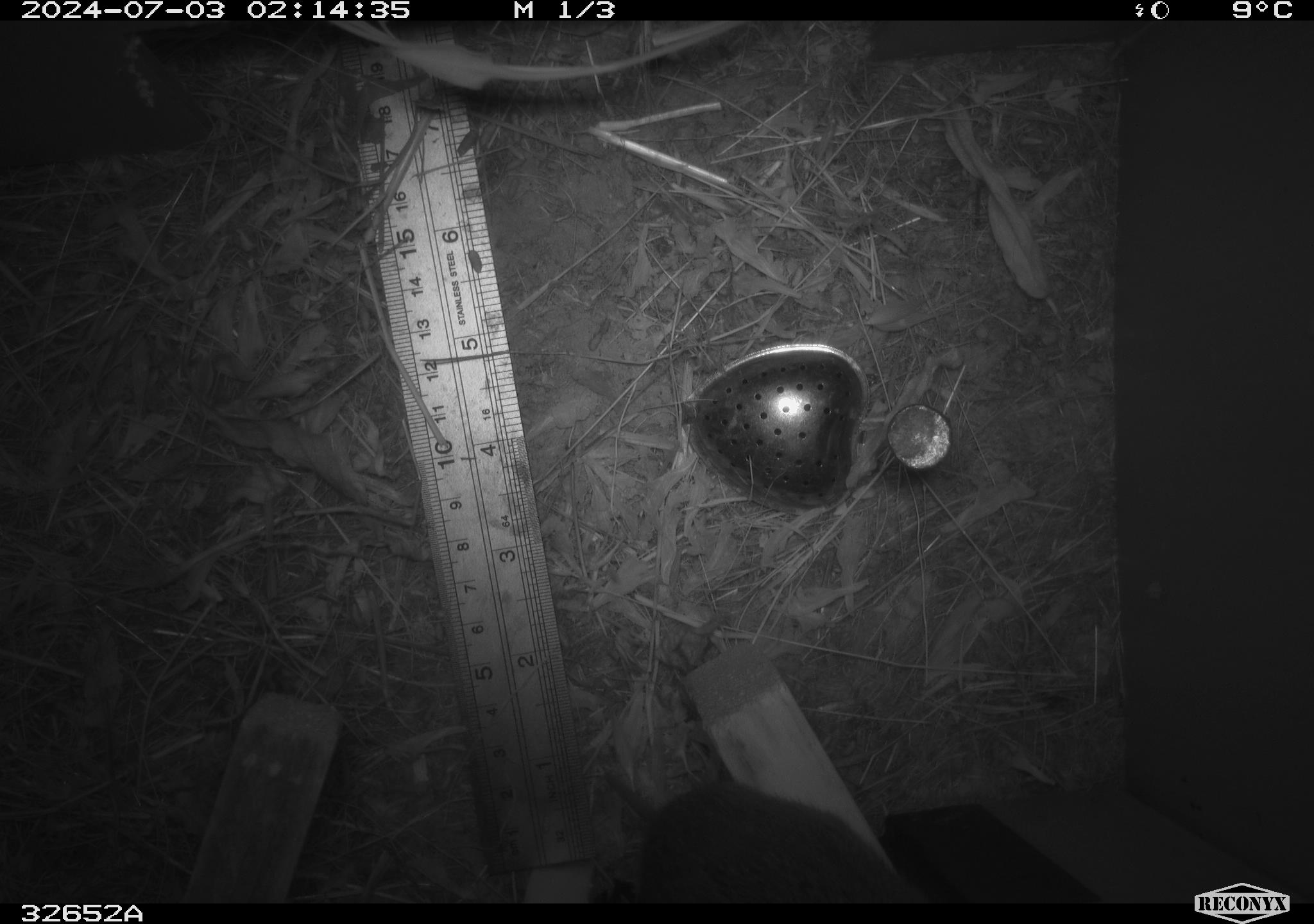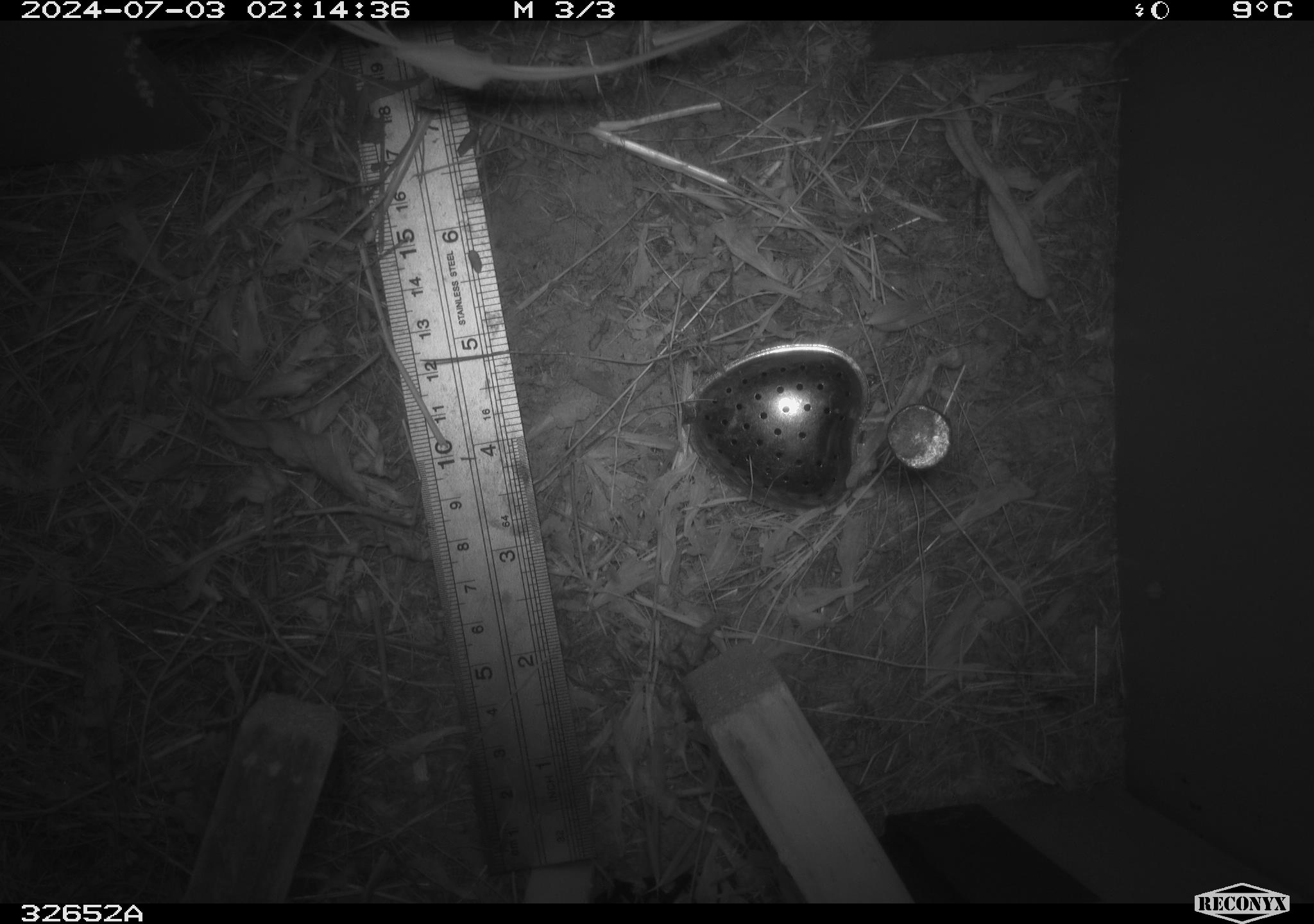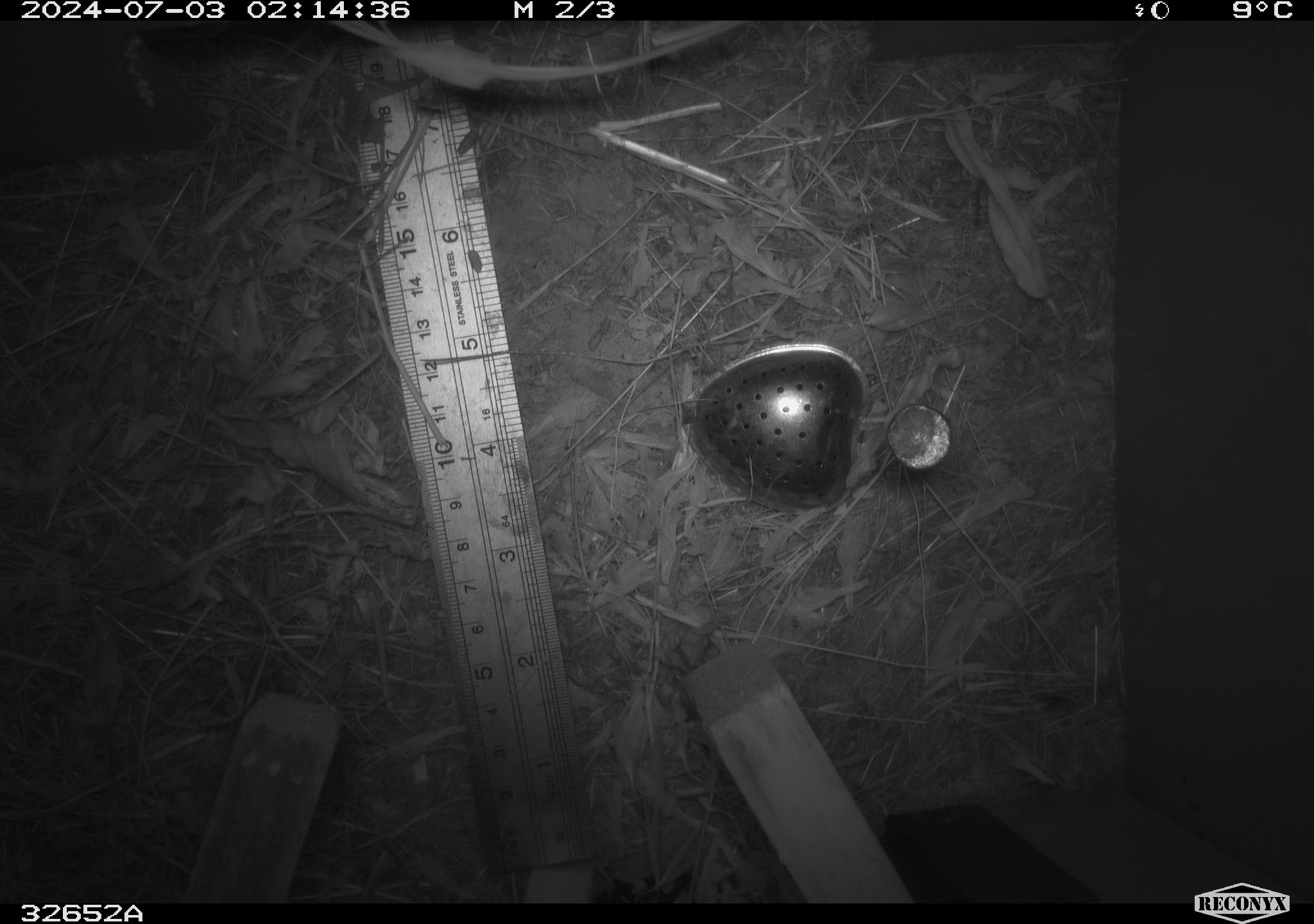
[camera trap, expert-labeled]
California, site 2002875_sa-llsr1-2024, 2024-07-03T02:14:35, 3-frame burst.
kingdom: Animalia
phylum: Chordata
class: Mammalia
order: Rodentia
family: Cricetidae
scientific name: Arvicolinae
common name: voles, lemmings, and muskrats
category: arvicolinae subfamily